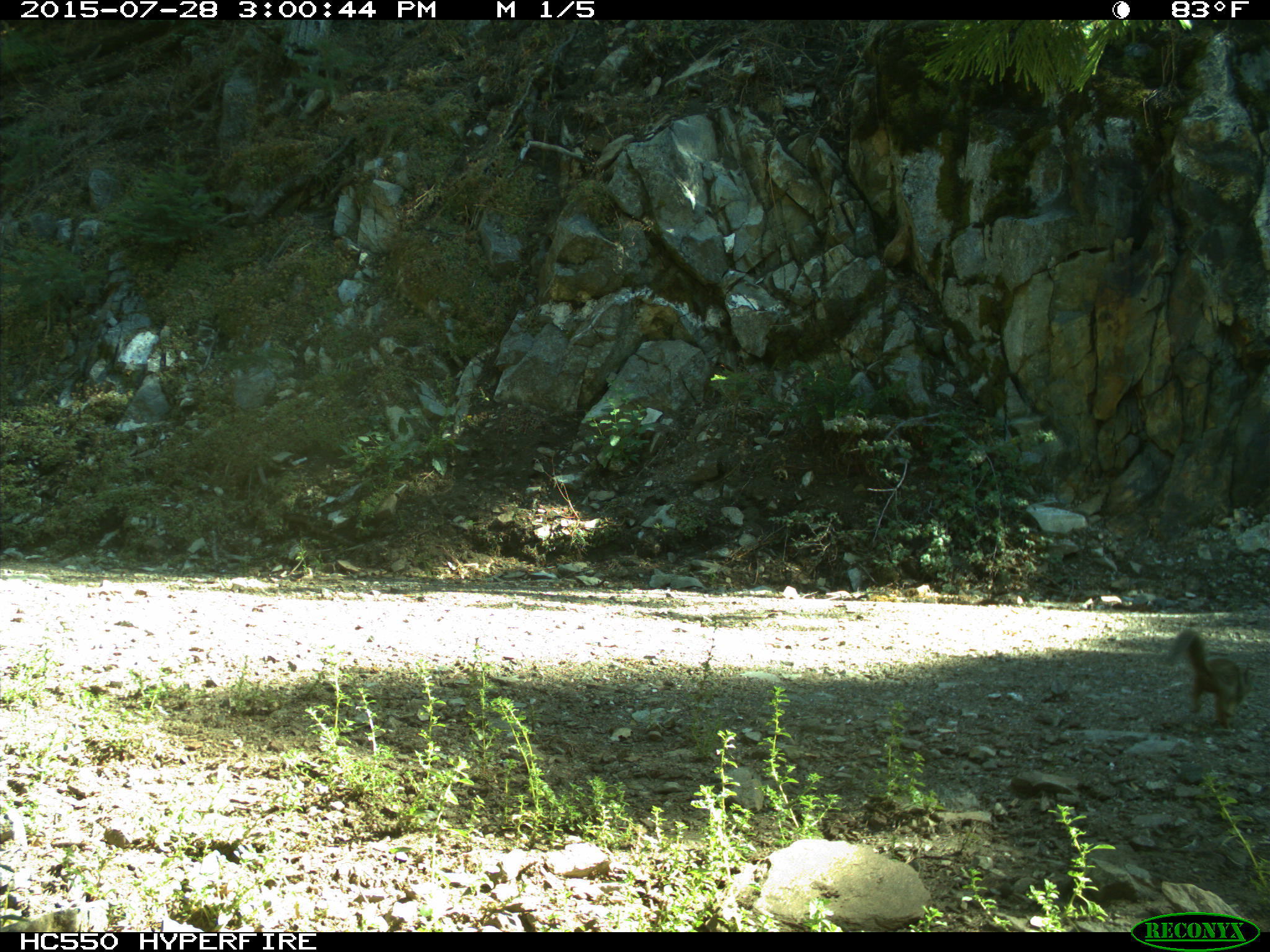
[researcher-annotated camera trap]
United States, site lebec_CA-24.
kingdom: Animalia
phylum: Chordata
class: Mammalia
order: Rodentia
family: Sciuridae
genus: Otospermophilus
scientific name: Otospermophilus beecheyi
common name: california ground squirrel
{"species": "Otospermophilus beecheyi (california ground squirrel)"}